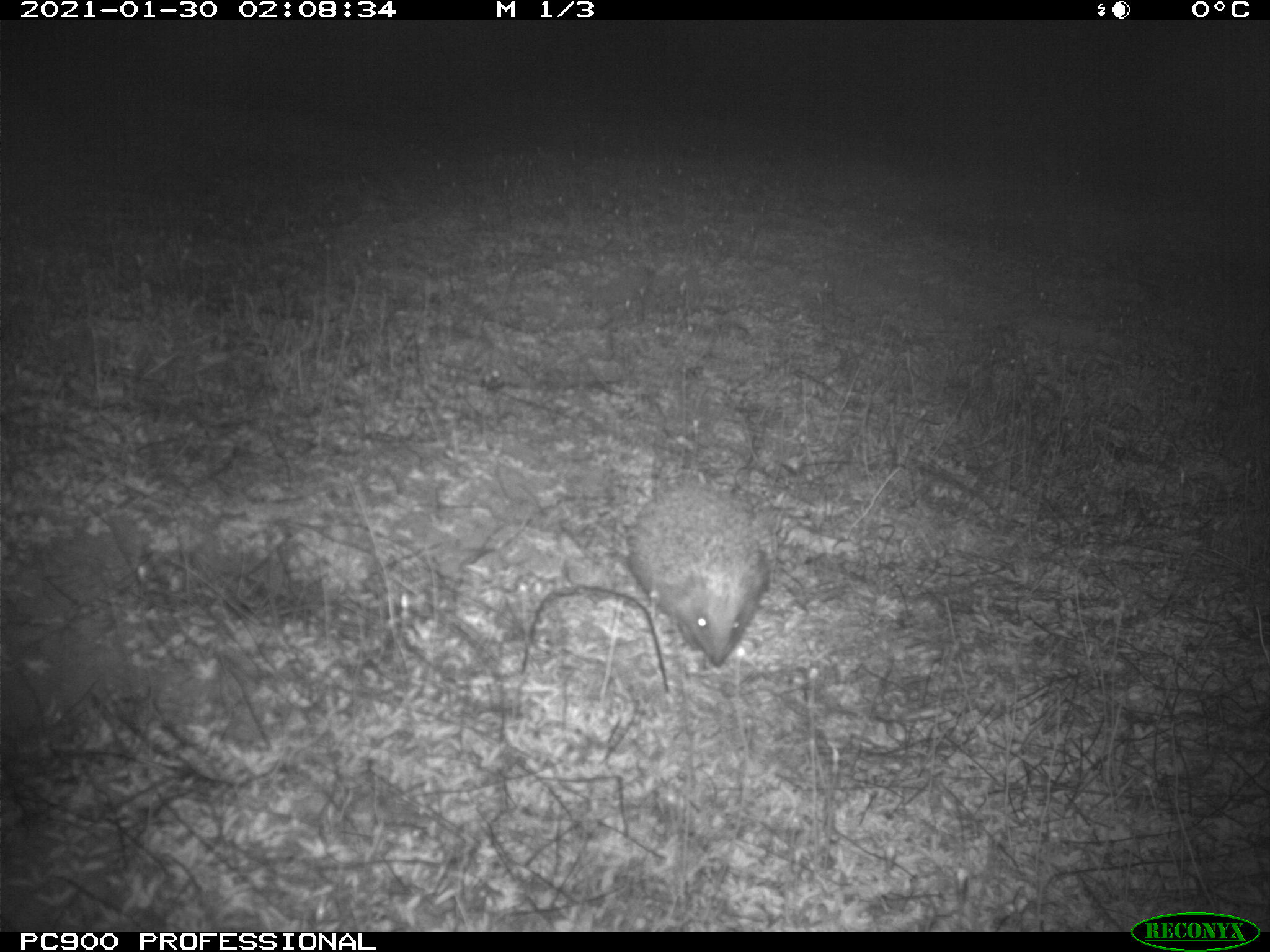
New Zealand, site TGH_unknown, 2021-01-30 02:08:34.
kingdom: Animalia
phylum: Chordata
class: Mammalia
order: Eulipotyphla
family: Erinaceidae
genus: Erinaceus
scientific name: Erinaceus europaeus europaeus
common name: european hedgehog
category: hedgehog